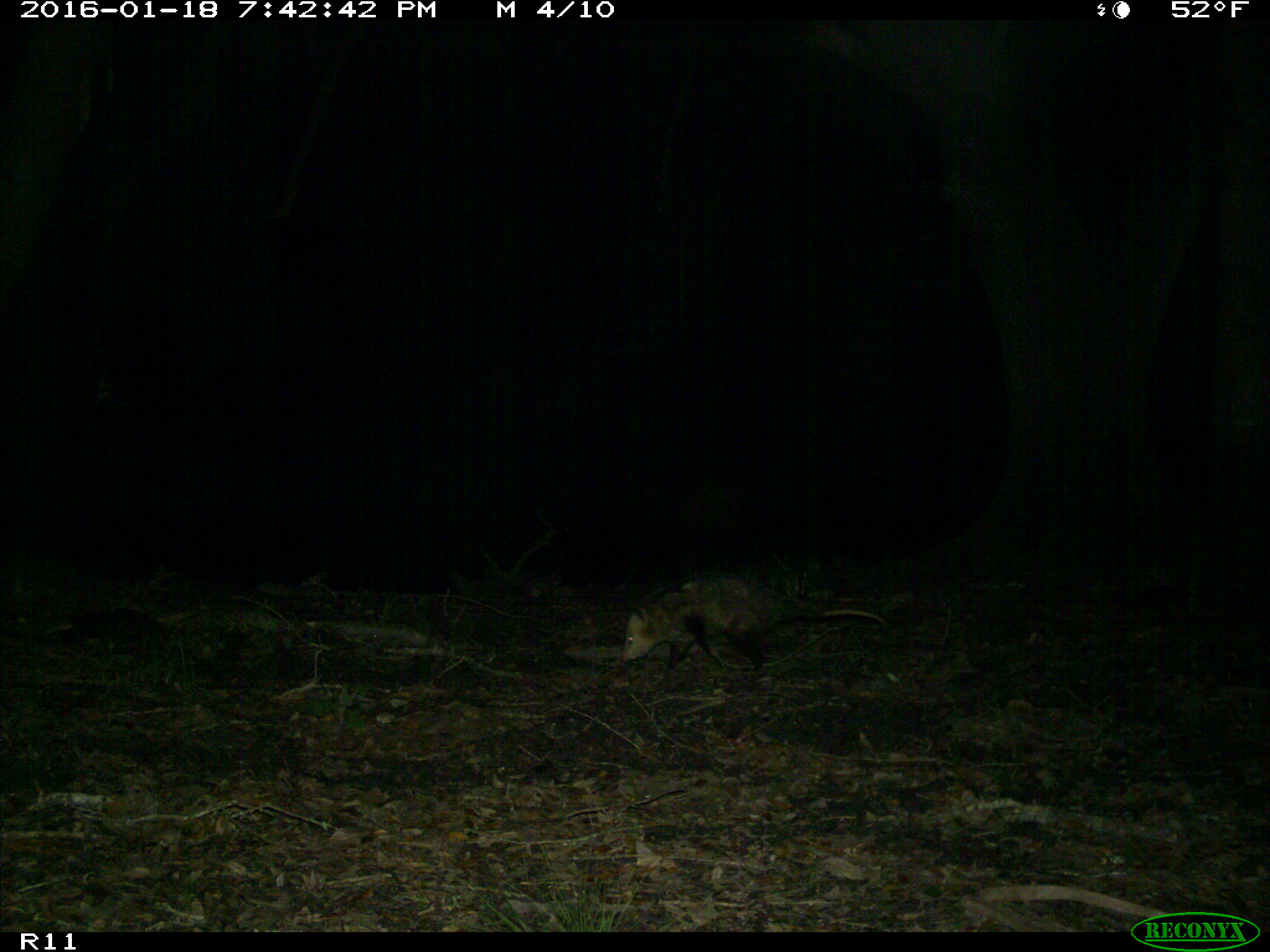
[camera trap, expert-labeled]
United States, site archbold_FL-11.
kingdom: Animalia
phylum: Chordata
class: Mammalia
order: Didelphimorphia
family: Didelphidae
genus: Didelphis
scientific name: Didelphis virginiana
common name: virginia opossum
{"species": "Didelphis virginiana (virginia opossum)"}